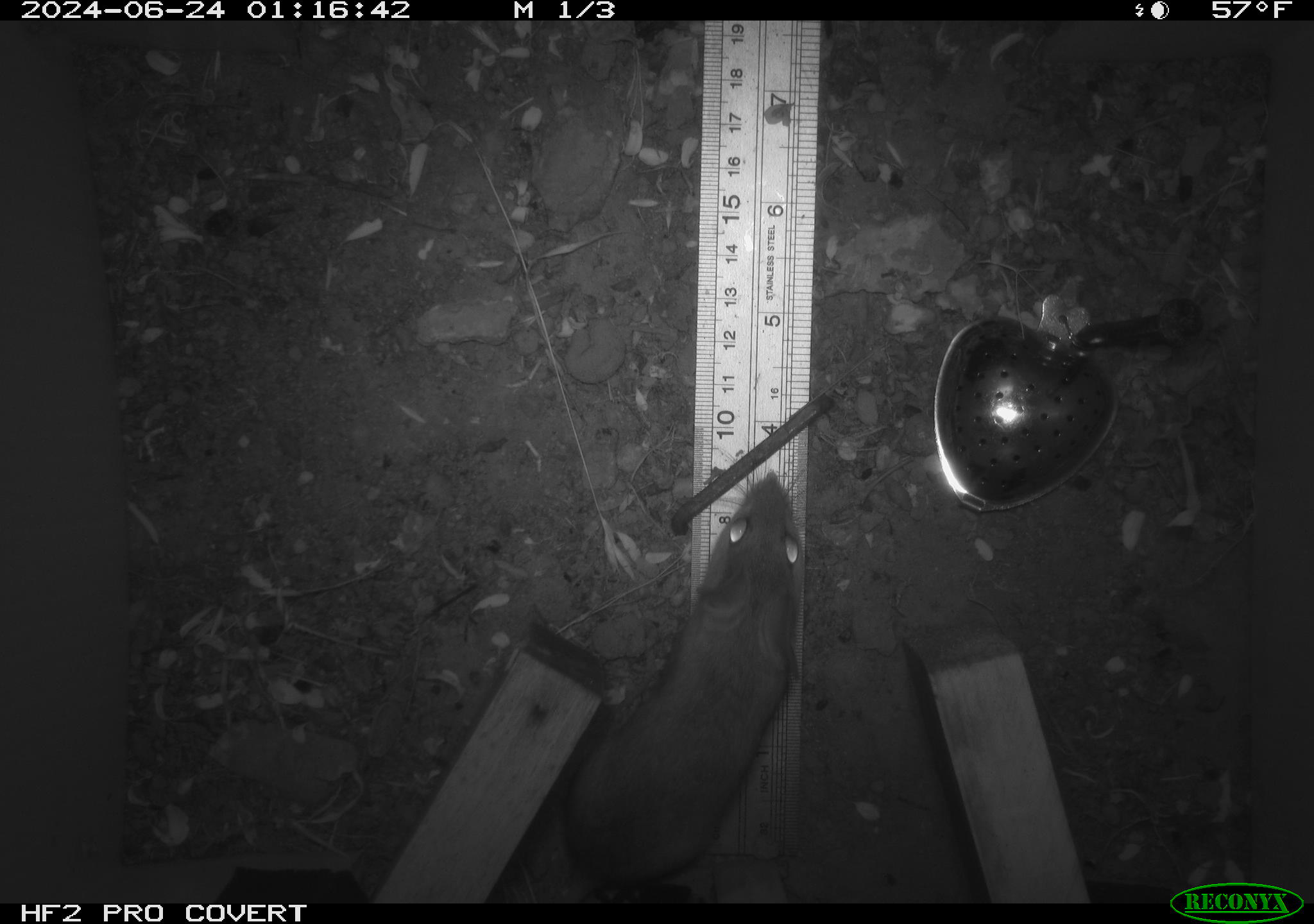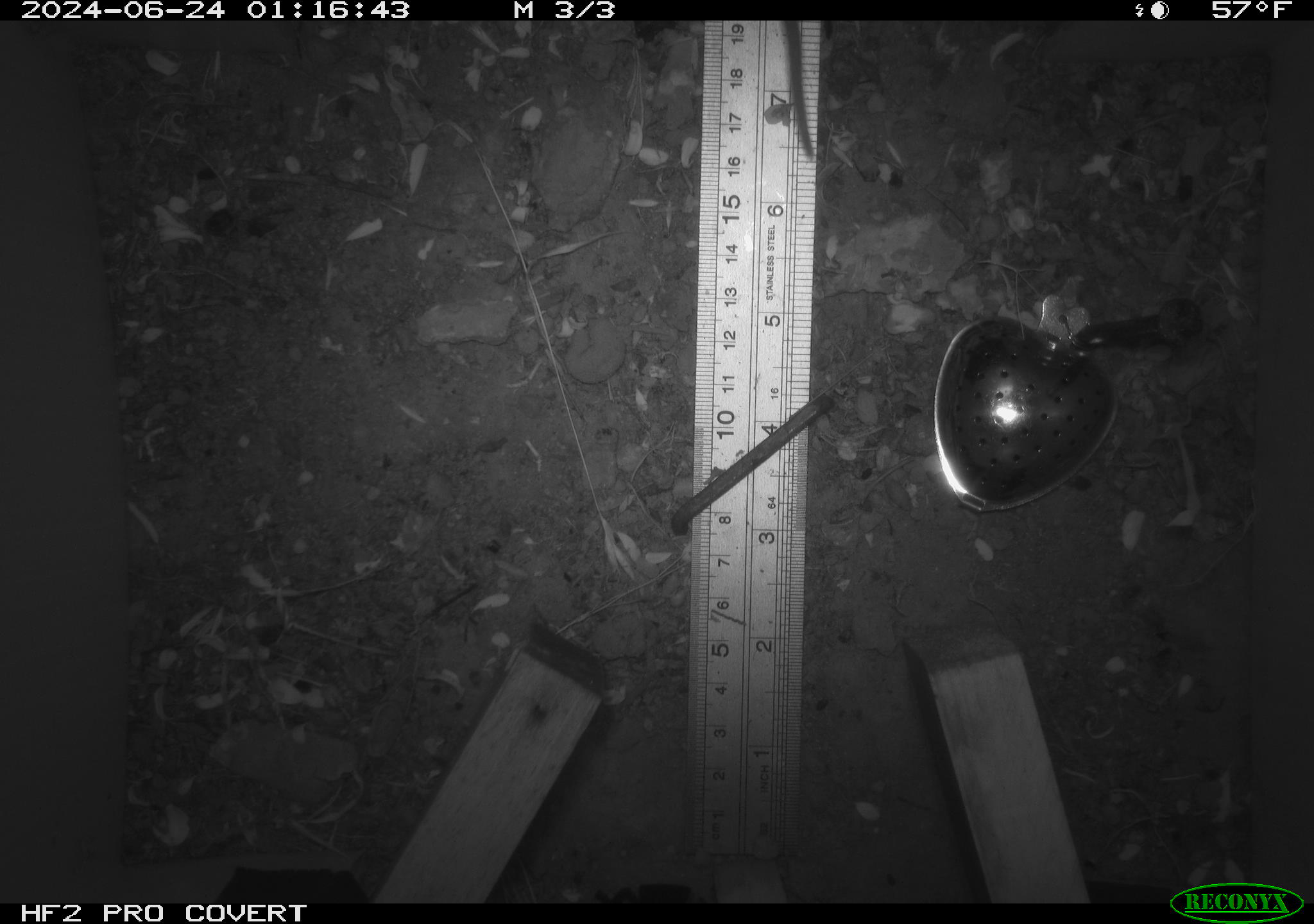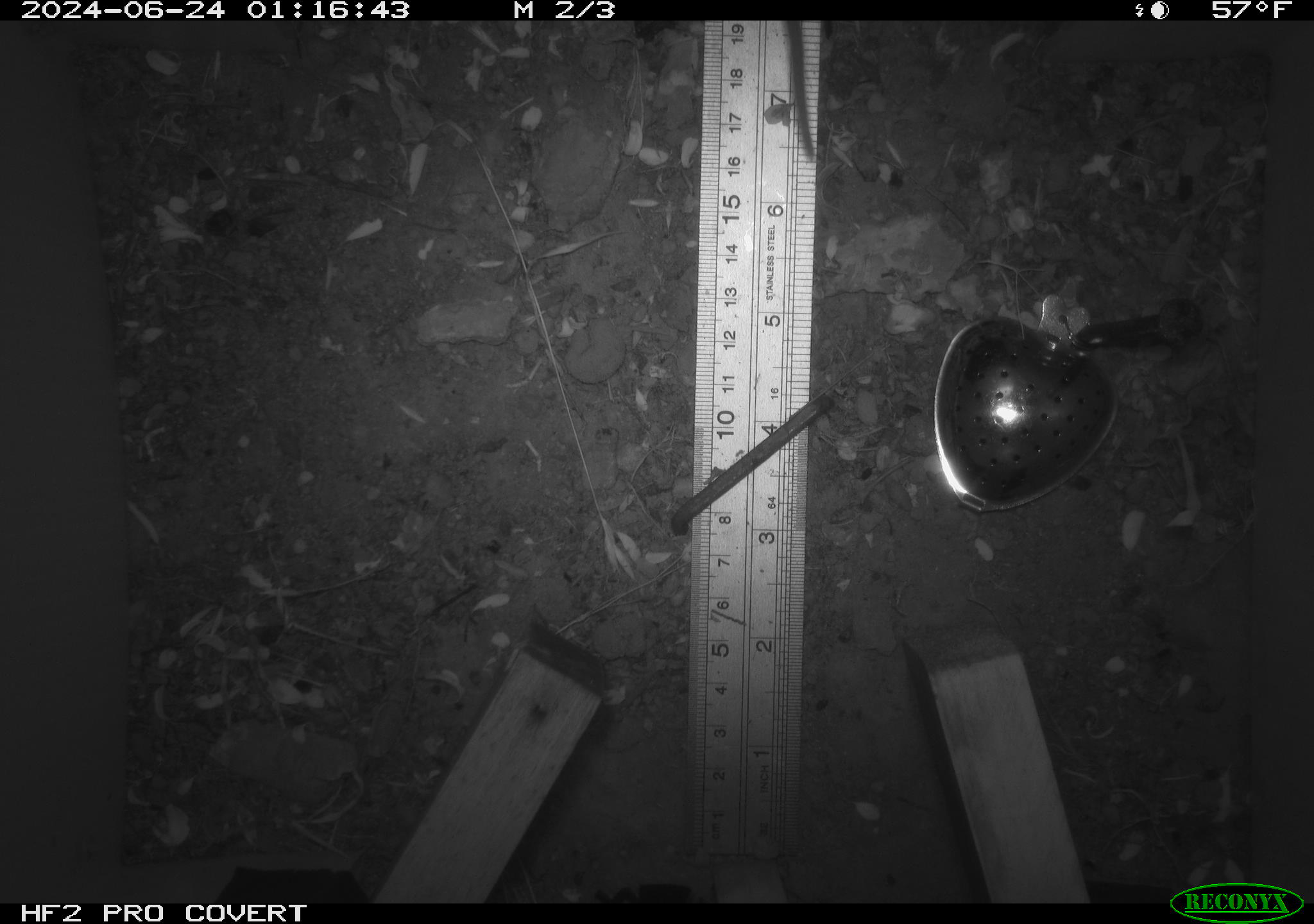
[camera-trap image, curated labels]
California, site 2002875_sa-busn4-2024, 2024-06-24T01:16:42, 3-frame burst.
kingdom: Animalia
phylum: Chordata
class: Mammalia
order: Rodentia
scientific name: Rodentia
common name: rodent